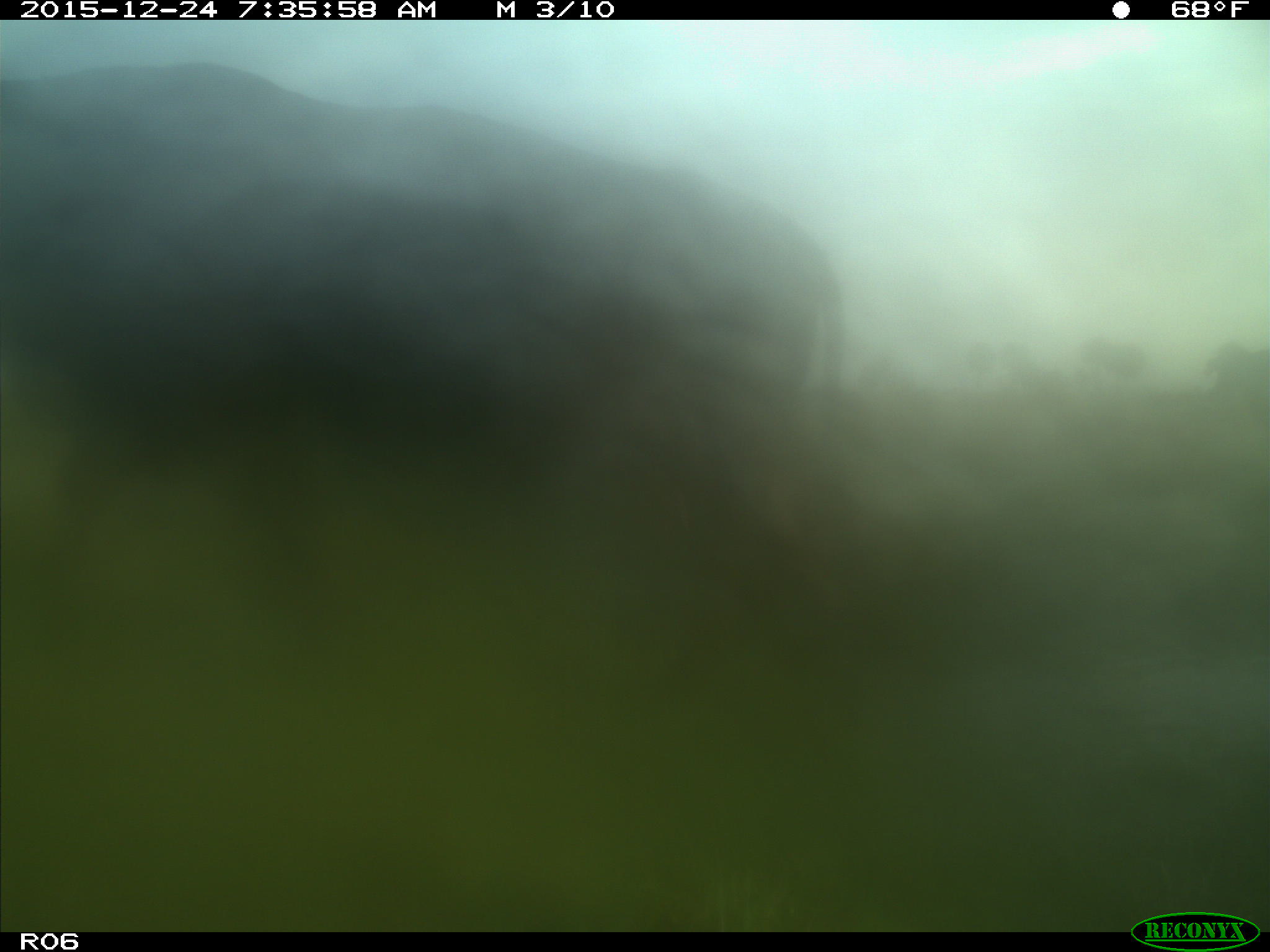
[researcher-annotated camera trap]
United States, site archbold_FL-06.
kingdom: Animalia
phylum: Chordata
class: Mammalia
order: Artiodactyla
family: Bovidae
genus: Bos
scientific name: Bos taurus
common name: domestic cow